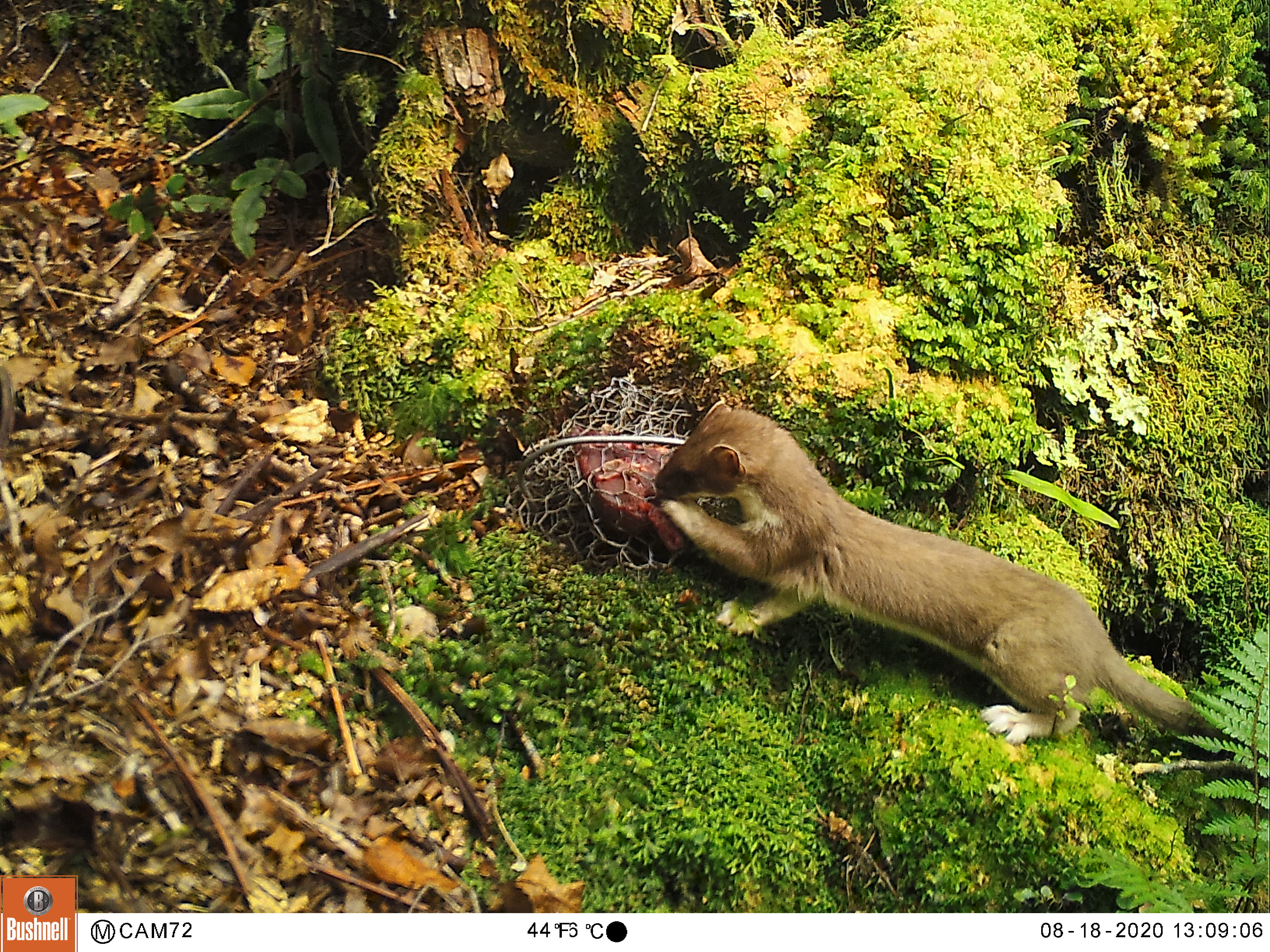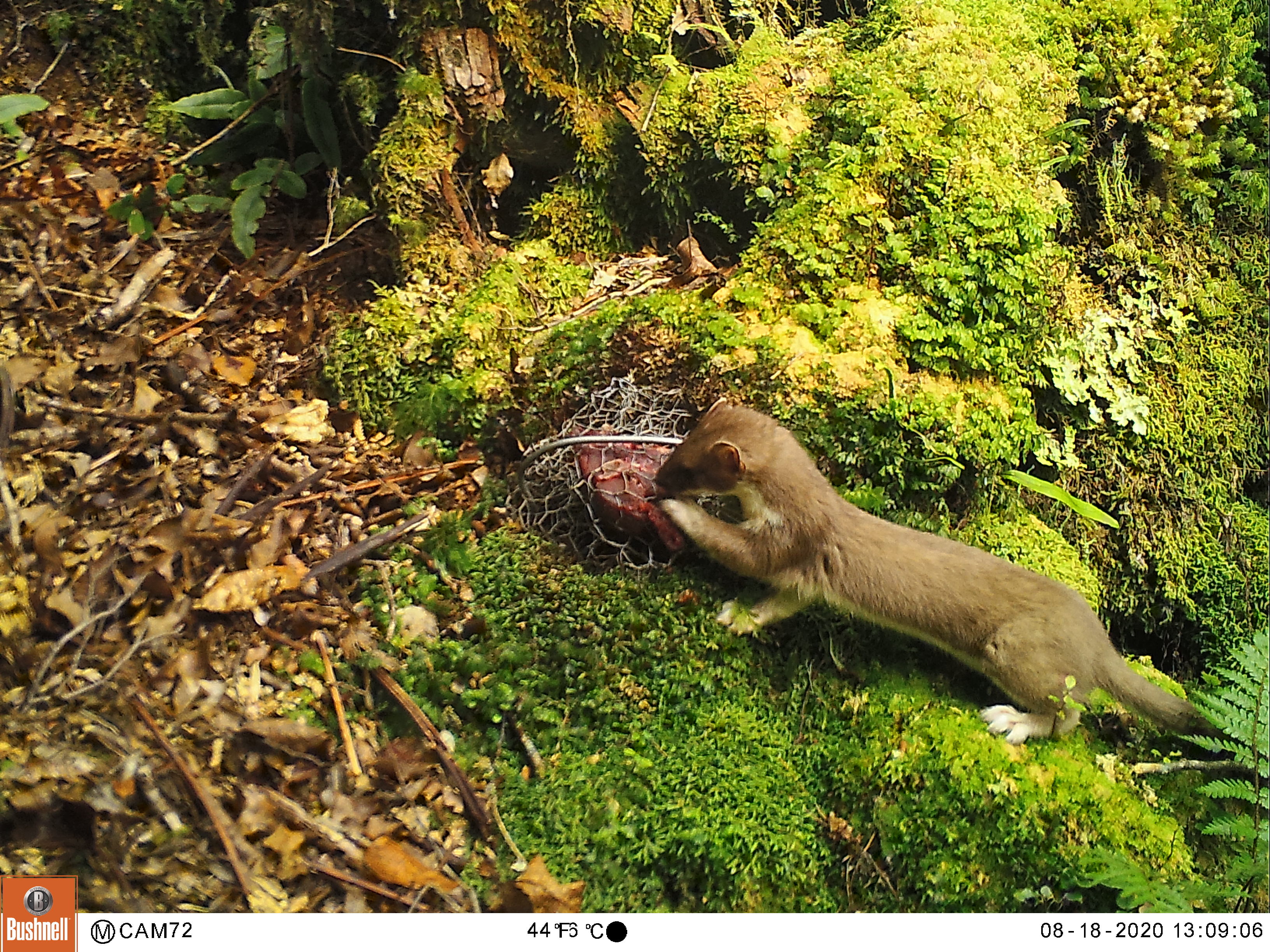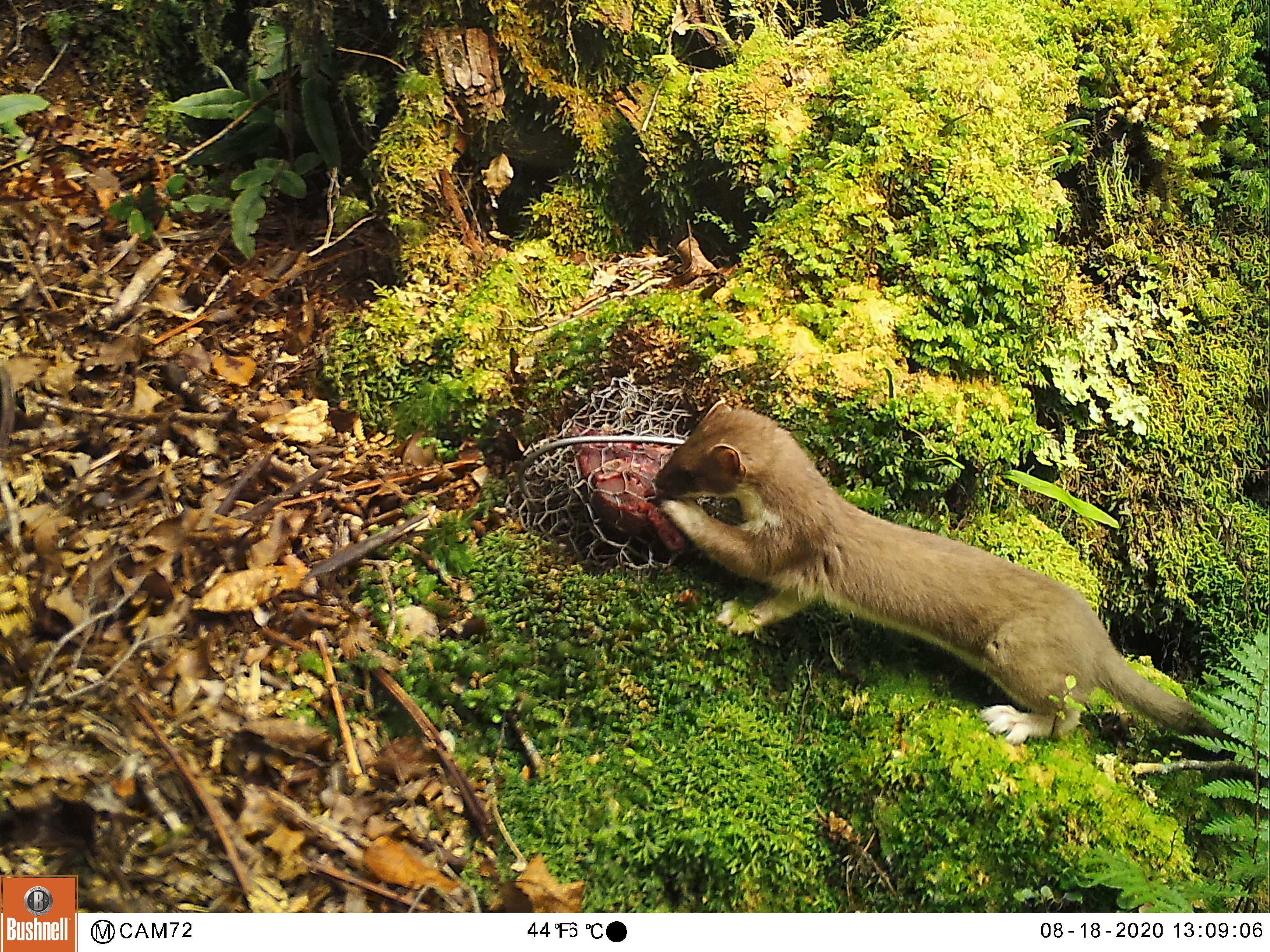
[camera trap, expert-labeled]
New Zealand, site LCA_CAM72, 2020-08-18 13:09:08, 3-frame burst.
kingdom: Animalia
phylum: Chordata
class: Mammalia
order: Carnivora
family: Mustelidae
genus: Mustela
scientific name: Mustela erminea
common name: stoat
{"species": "stoat (Mustela erminea)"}